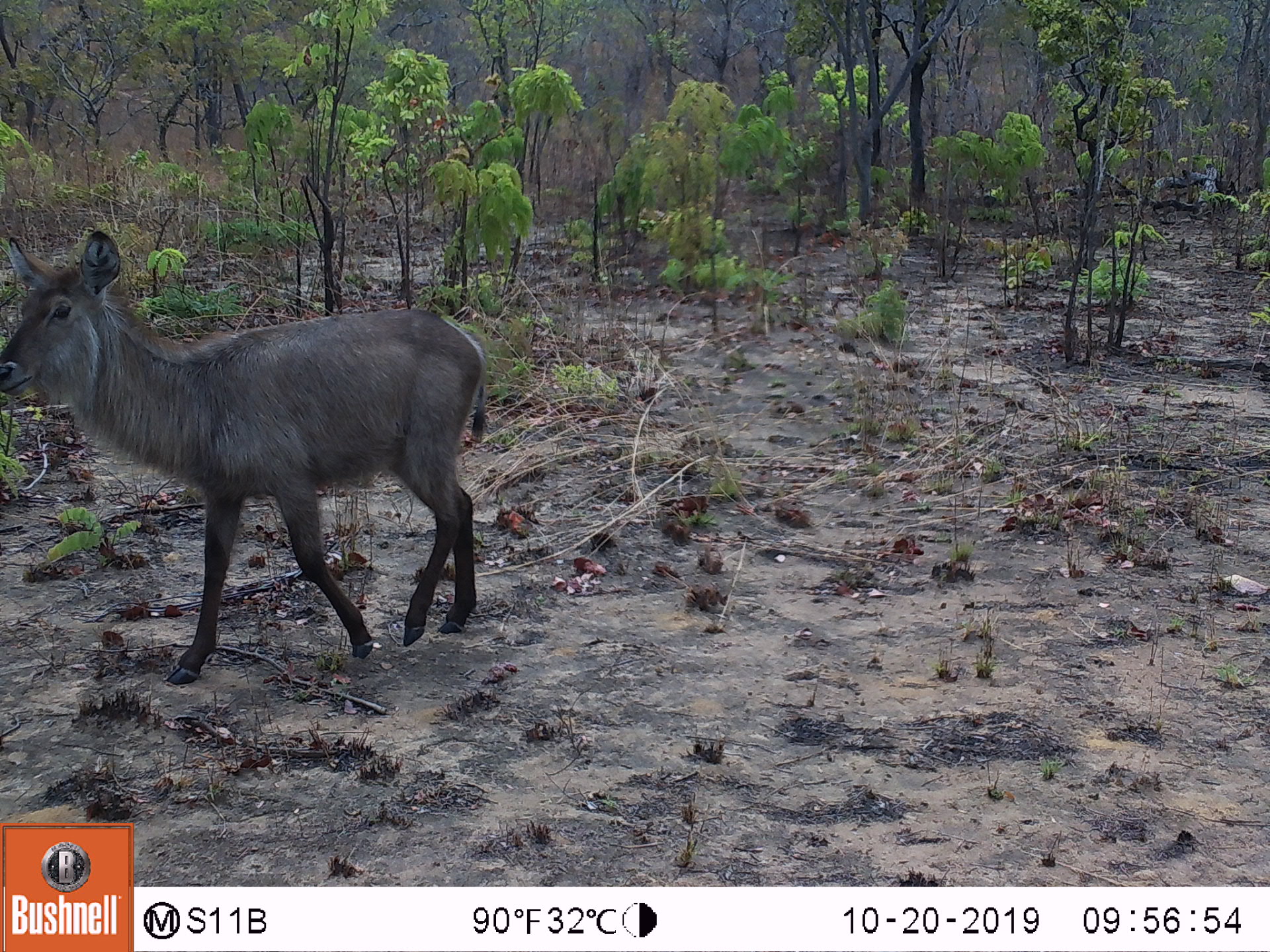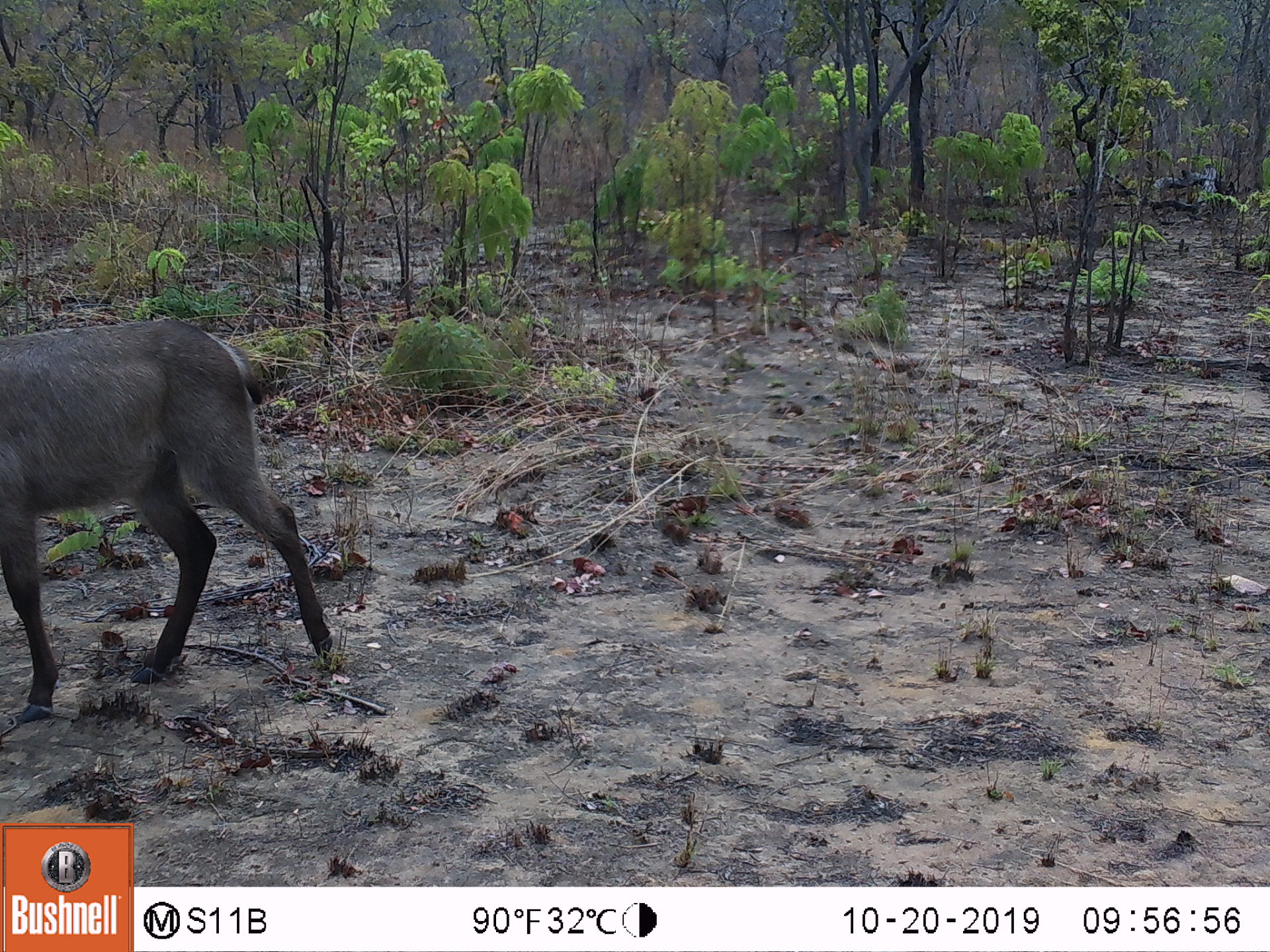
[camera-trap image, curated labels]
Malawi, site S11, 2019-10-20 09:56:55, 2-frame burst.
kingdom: Animalia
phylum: Chordata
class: Mammalia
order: Artiodactyla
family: Bovidae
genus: Kobus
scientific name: Kobus ellipsiprymnus ellipsiprymnus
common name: common waterbuck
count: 1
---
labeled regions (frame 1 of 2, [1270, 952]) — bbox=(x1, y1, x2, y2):
common waterbuck: bbox=(0, 222, 492, 686)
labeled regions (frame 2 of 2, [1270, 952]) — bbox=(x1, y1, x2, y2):
common waterbuck: bbox=(0, 320, 345, 727)